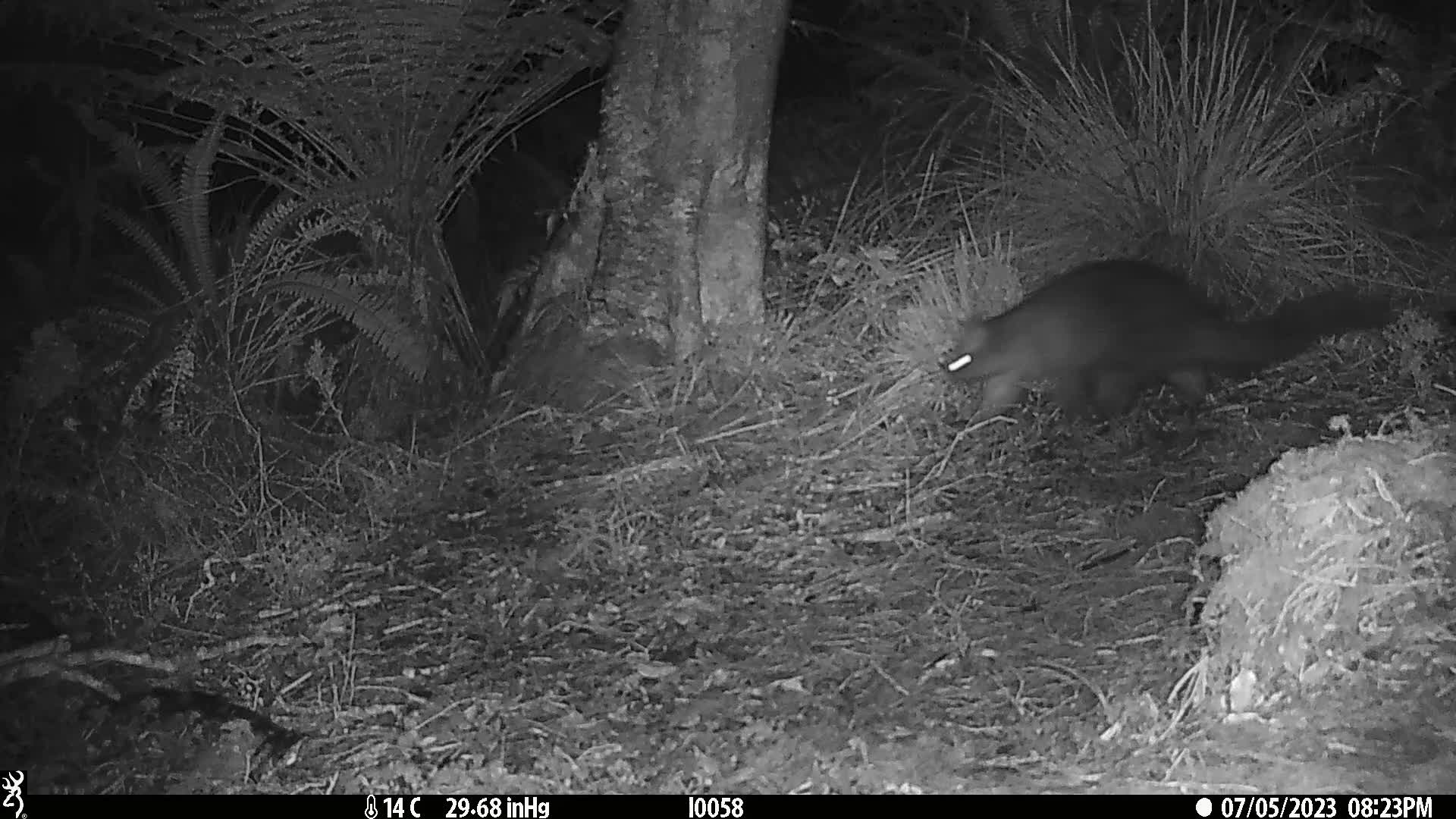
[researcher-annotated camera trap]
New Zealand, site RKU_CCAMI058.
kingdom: Animalia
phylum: Chordata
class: Mammalia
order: Diprotodontia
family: Phalangeridae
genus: Trichosurus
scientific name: Trichosurus vulpecula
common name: common brushtail possum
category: possum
Possum (common brushtail possum) (Trichosurus vulpecula).